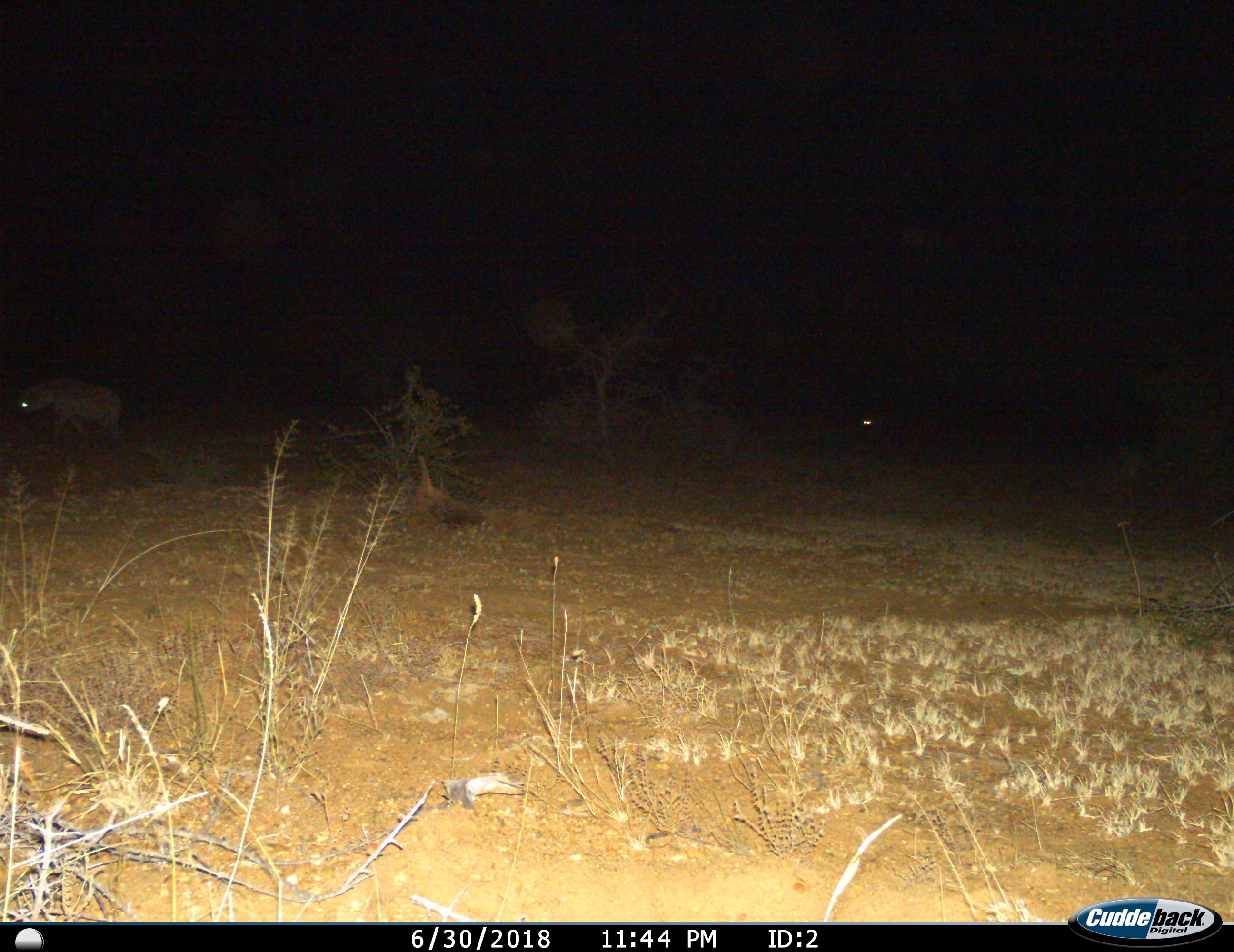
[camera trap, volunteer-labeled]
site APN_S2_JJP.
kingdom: Animalia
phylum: Chordata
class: Mammalia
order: Carnivora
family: Hyaenidae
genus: Crocuta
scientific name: Crocuta crocuta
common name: spotted hyena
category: hyenaspotted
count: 2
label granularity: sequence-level